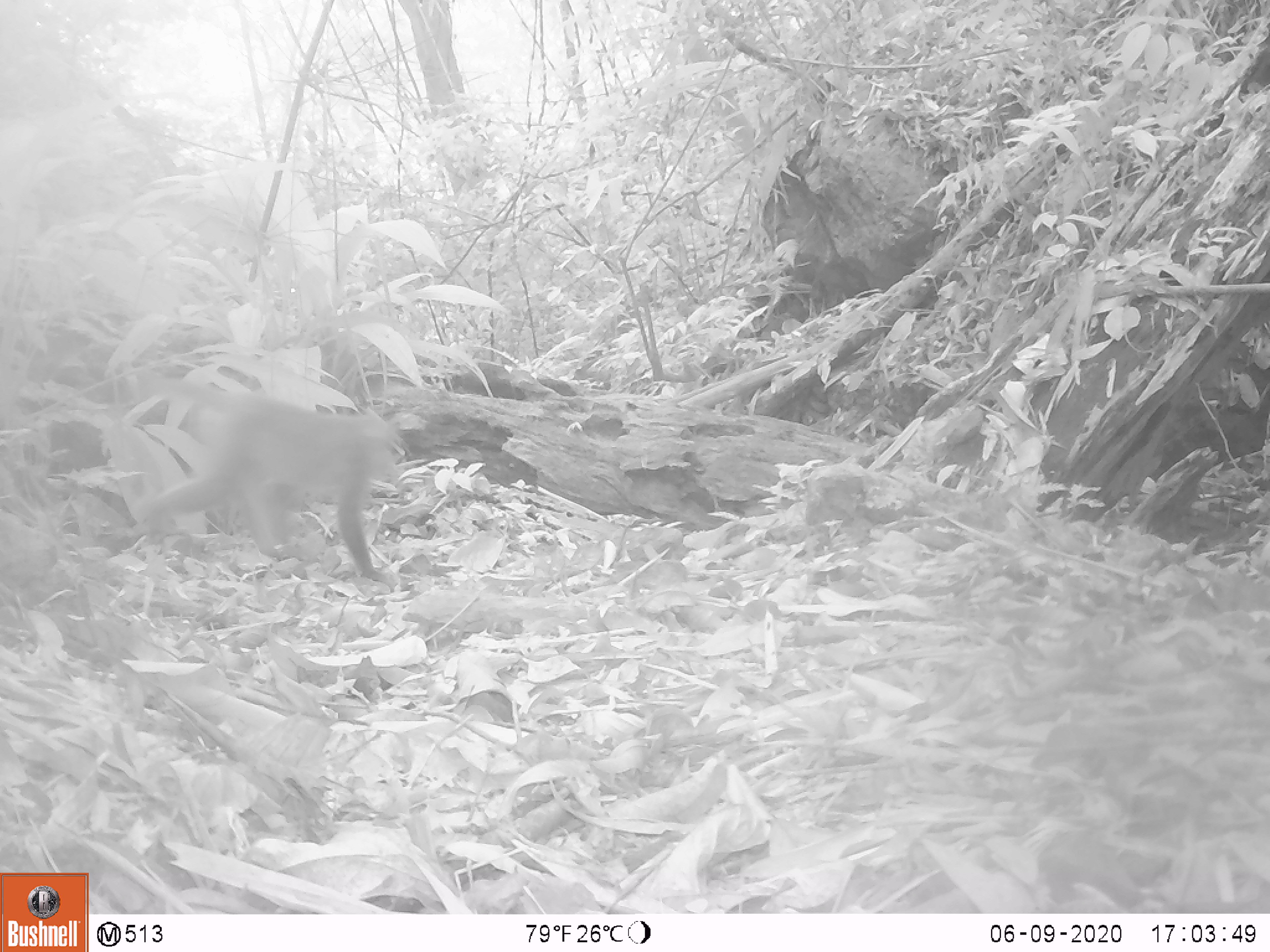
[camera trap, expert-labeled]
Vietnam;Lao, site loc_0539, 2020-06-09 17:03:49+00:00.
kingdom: Animalia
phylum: Chordata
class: Mammalia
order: Primates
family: Cercopithecidae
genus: Macaca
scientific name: Macaca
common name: macaques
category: assam or rhesus macaque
Assam or rhesus macaque (macaques) (Macaca). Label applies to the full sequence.